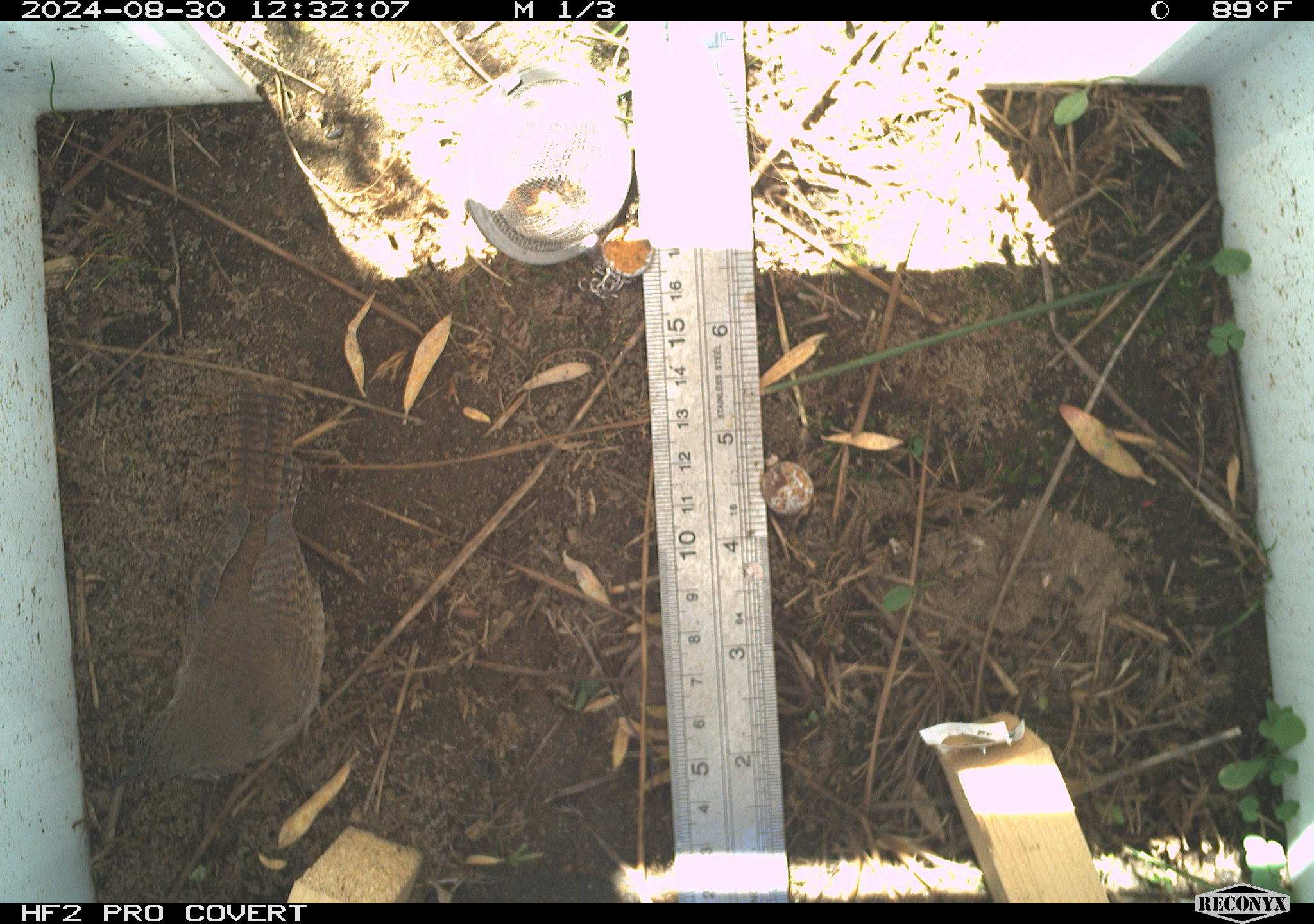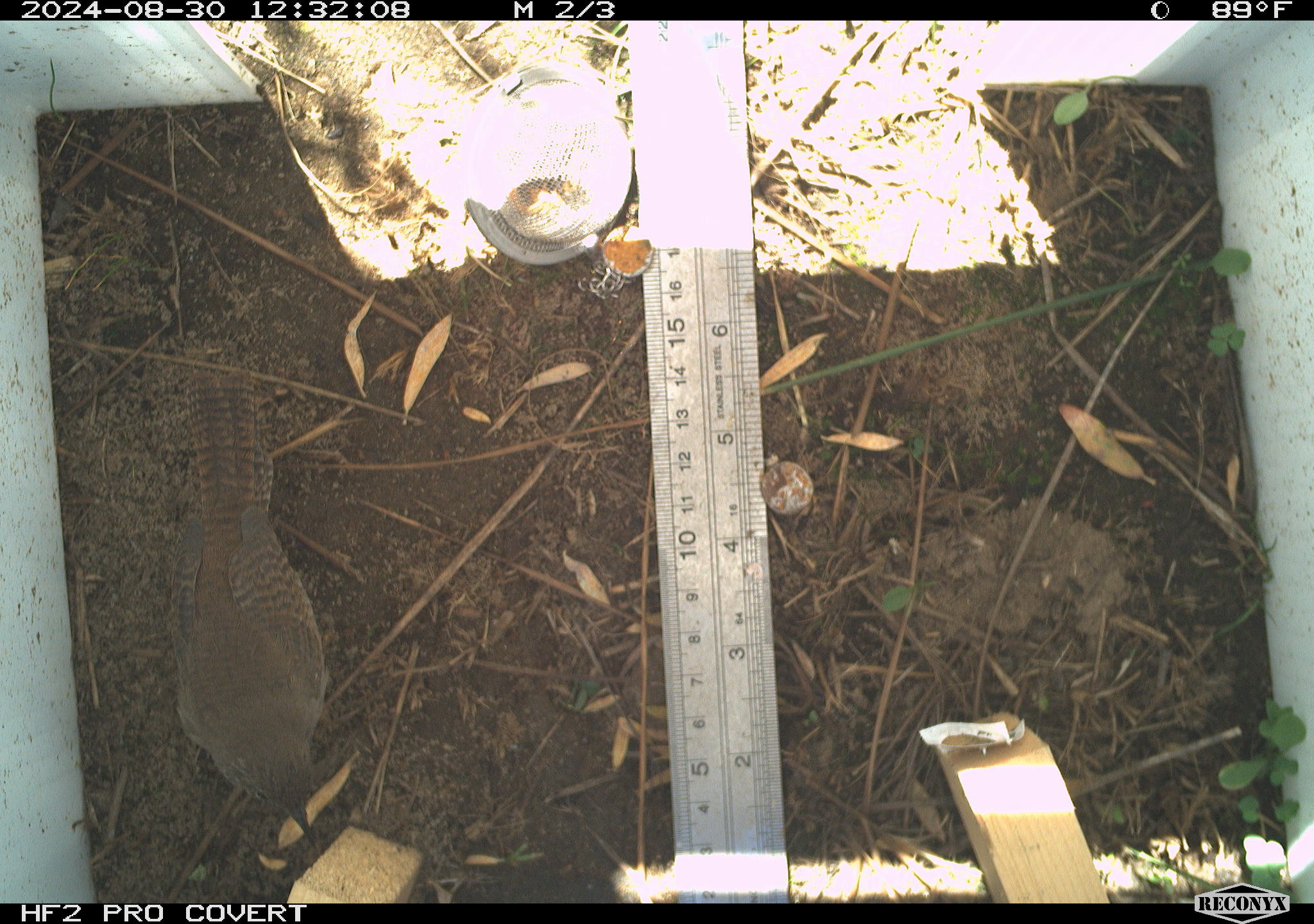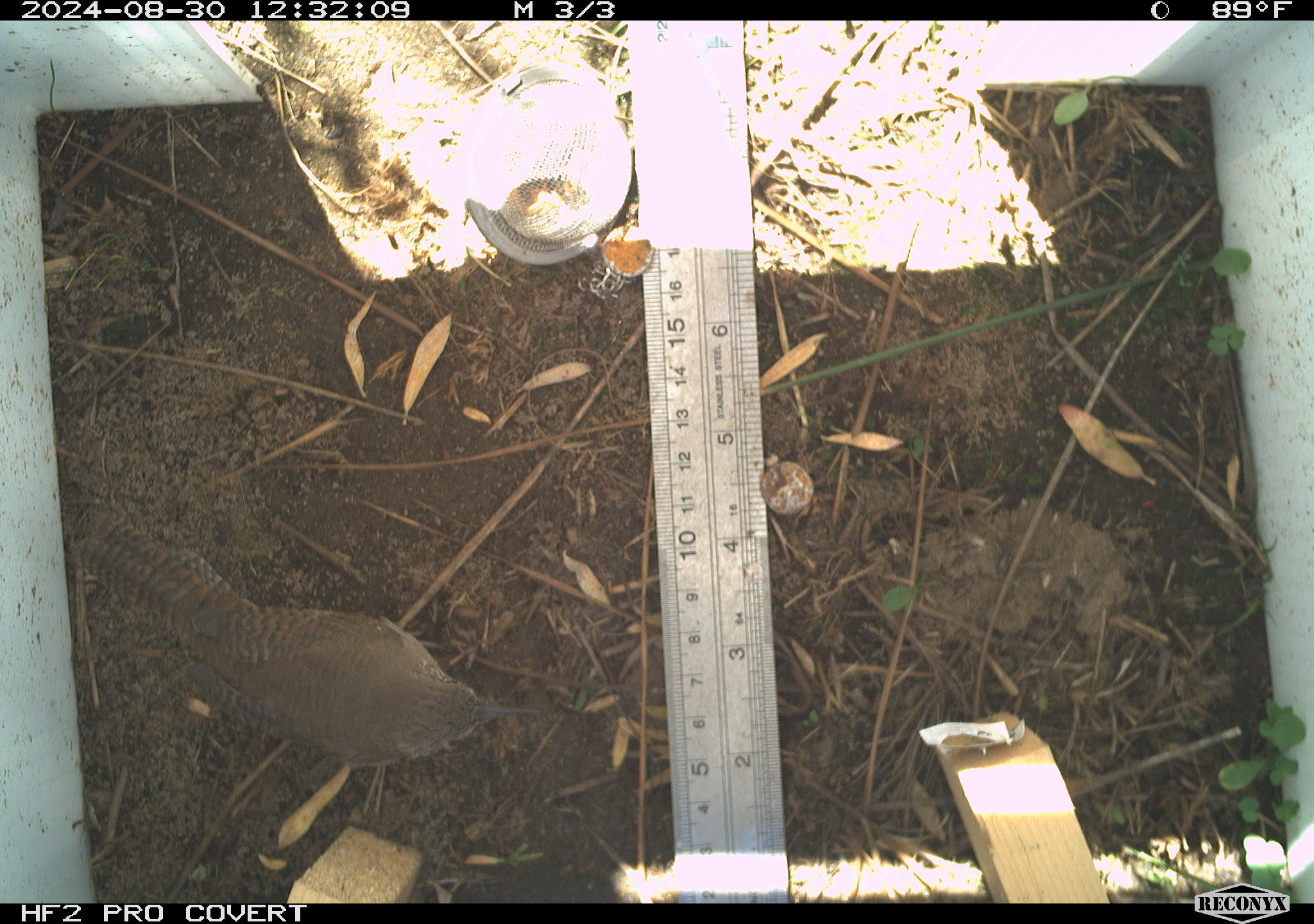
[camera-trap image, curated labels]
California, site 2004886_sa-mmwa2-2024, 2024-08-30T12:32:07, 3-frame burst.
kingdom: Animalia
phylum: Chordata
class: Aves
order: Passeriformes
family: Troglodytidae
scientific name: Troglodytidae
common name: wren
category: troglodytidae family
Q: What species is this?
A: Troglodytidae family (wren) (Troglodytidae).